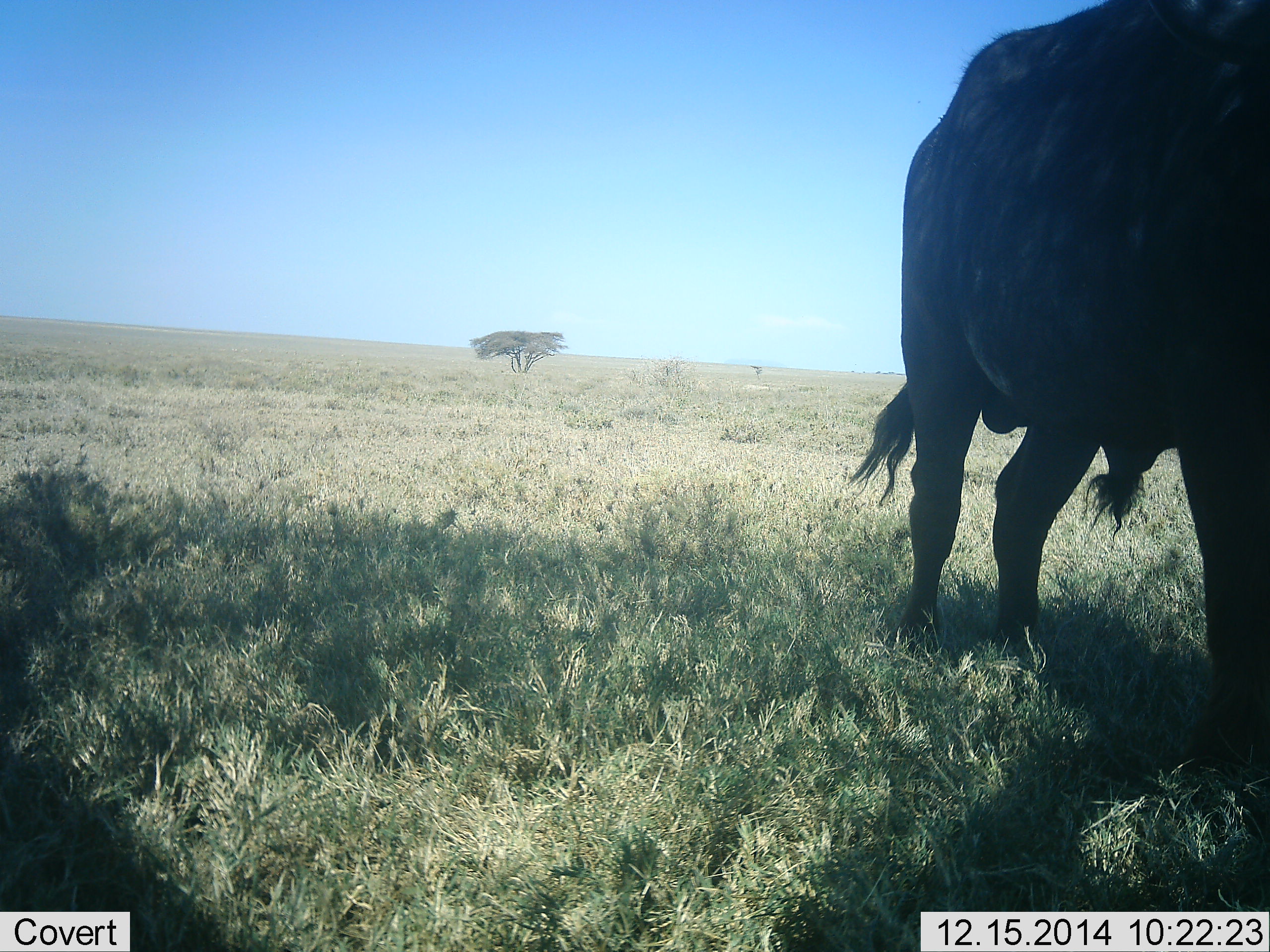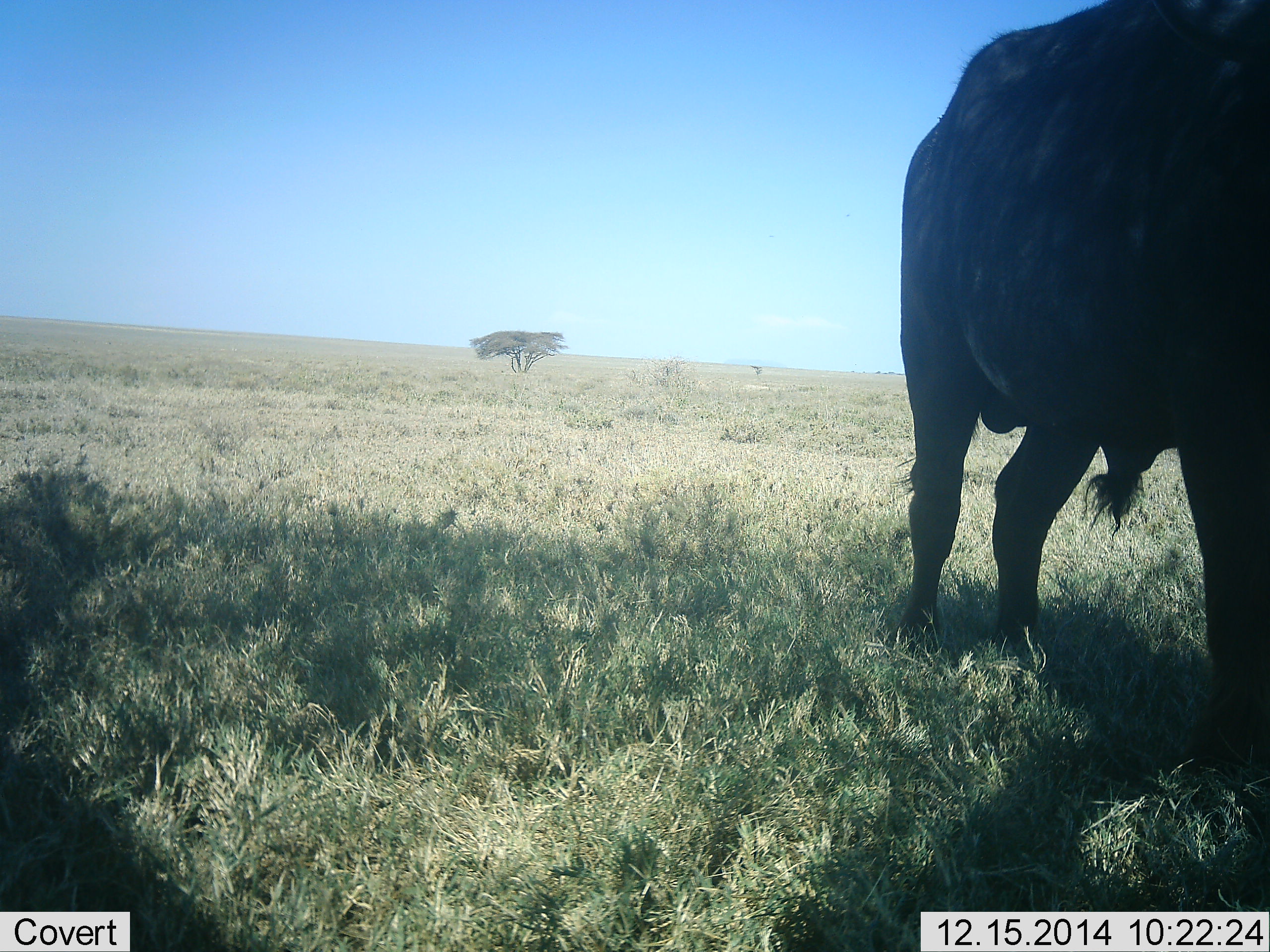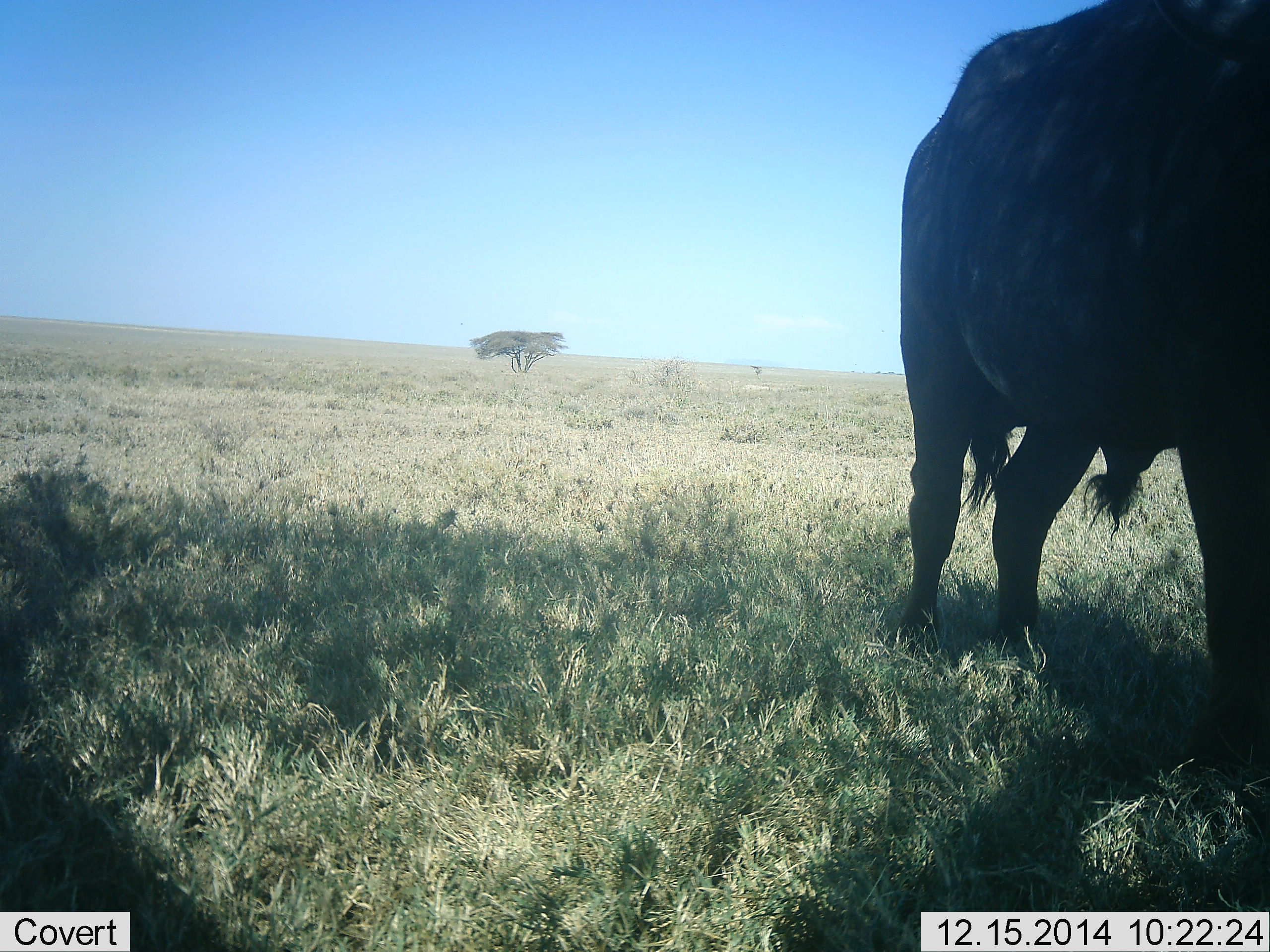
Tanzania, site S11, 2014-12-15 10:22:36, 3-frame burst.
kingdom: Animalia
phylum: Chordata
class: Mammalia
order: Artiodactyla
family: Bovidae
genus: Syncerus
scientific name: Syncerus caffer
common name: cape buffalo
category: buffalo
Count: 1.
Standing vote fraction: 100%.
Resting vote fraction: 0%.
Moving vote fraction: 0%.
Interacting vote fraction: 0%.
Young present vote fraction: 0%.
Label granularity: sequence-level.